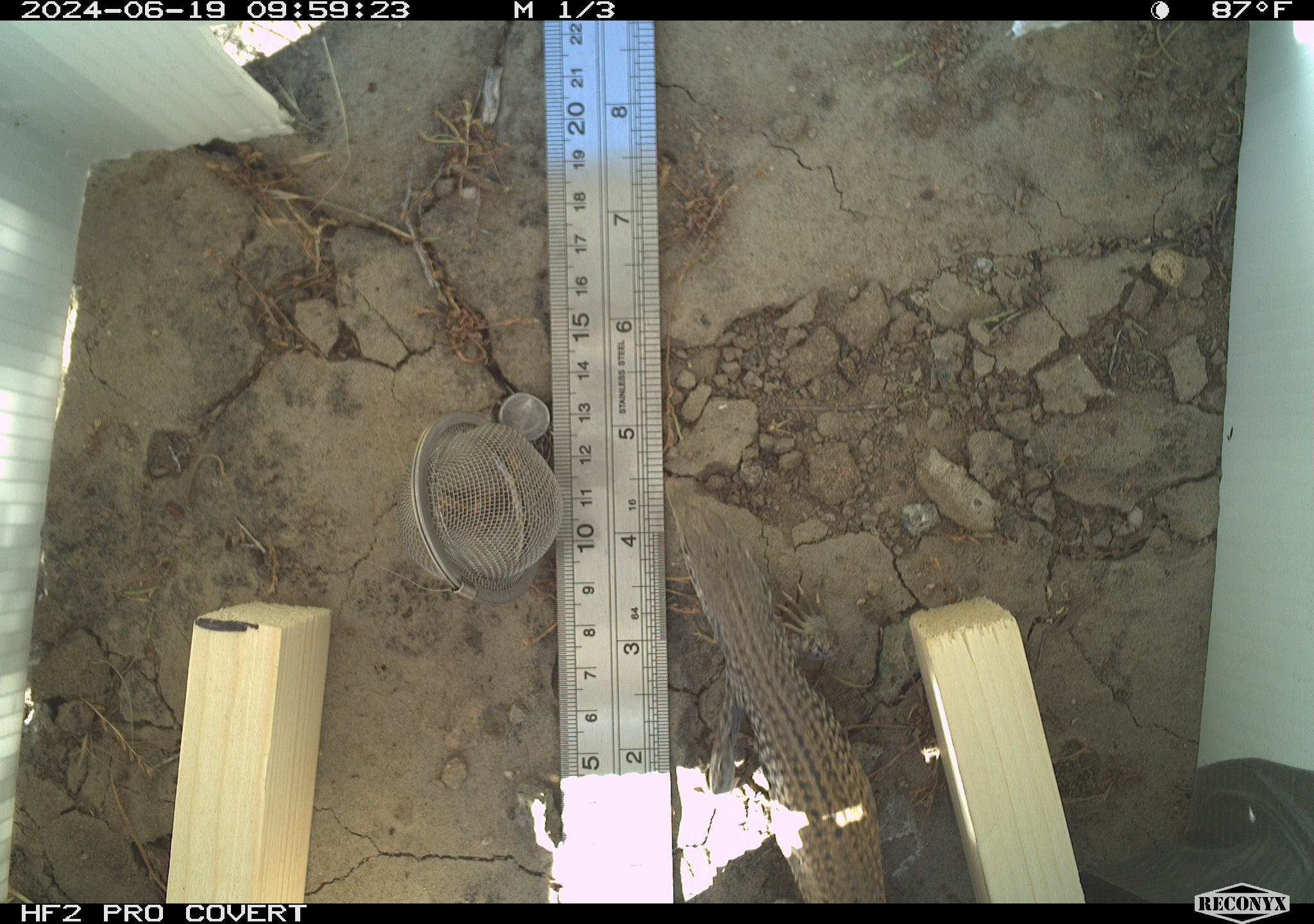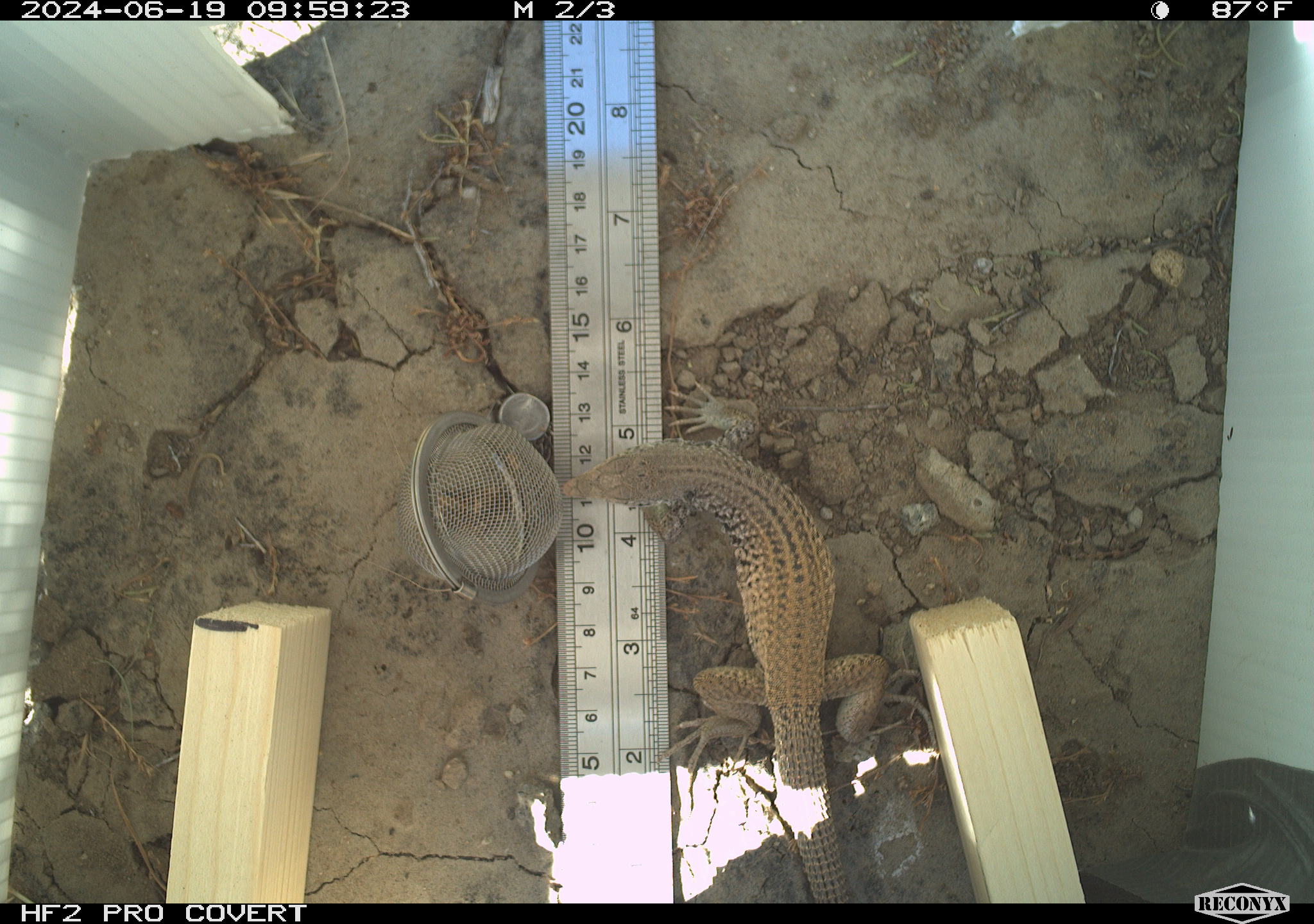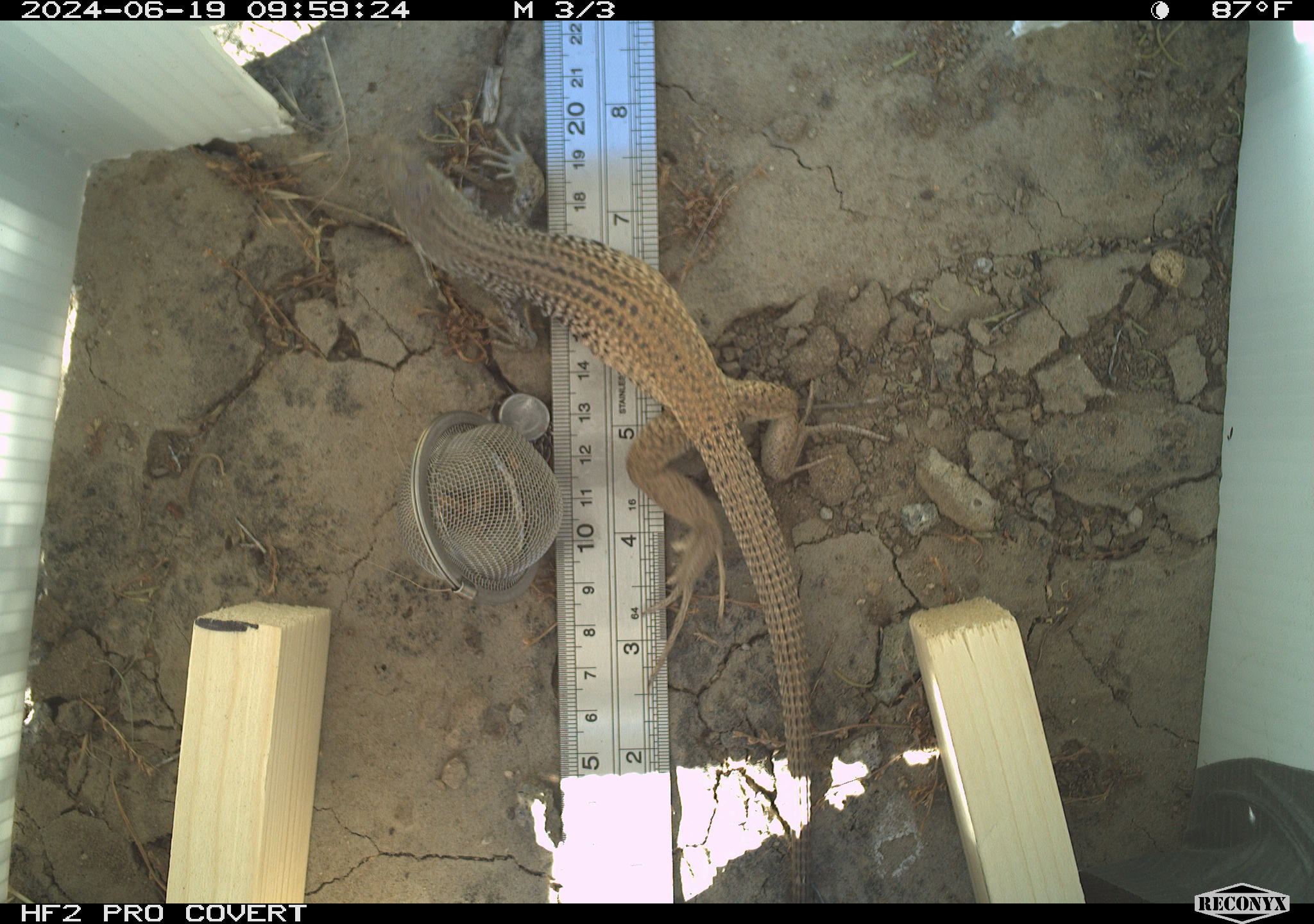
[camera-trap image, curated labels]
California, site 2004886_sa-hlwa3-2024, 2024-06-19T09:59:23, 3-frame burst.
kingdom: Animalia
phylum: Chordata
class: Reptilia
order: Squamata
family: Teiidae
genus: Aspidoscelis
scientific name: Aspidoscelis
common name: whiptail lizards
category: aspidoscelis species